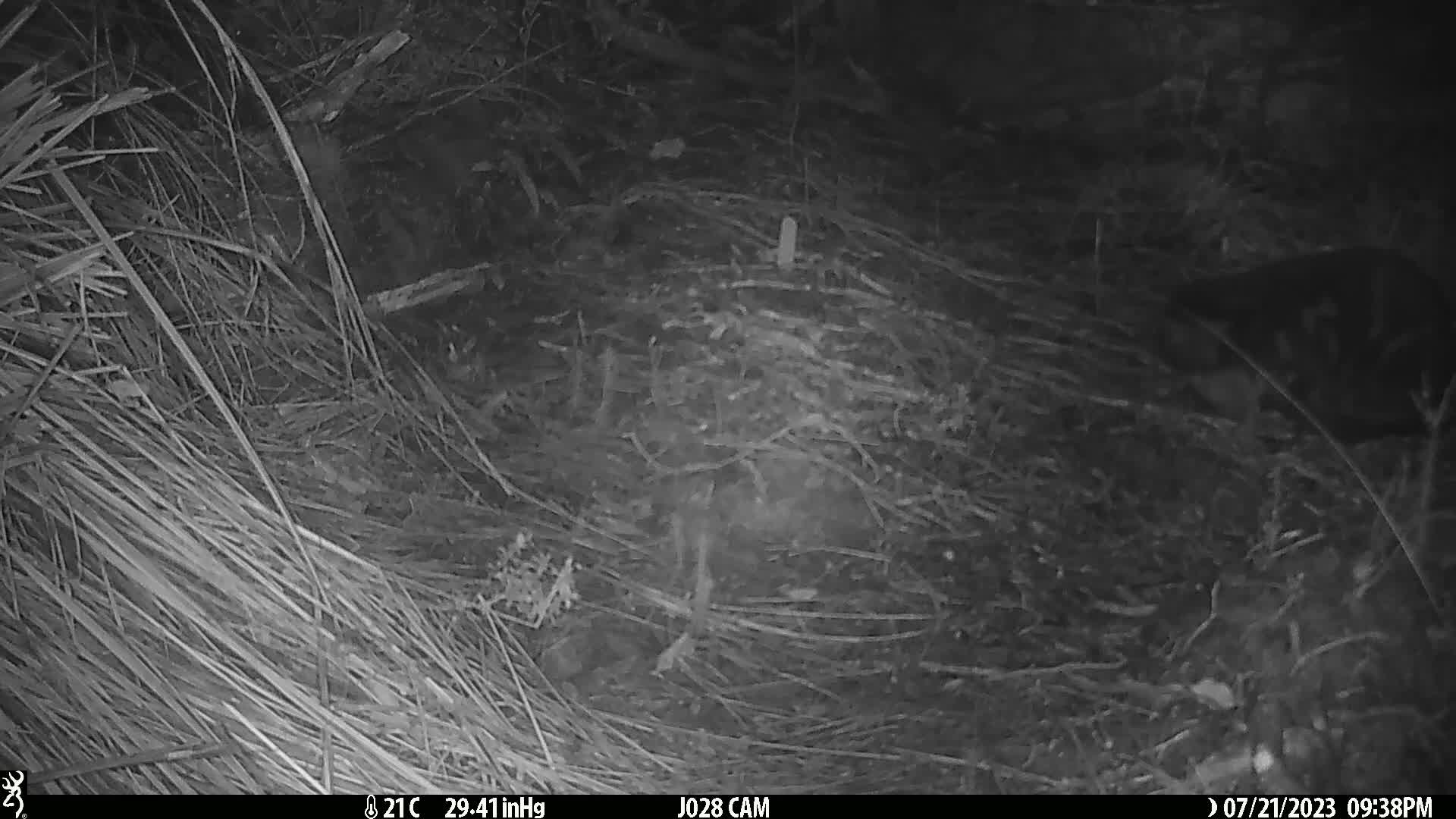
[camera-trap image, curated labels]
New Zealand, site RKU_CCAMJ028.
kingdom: Animalia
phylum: Chordata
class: Mammalia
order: Carnivora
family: Felidae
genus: Felis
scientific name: Felis catus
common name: domestic cat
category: cat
Cat (domestic cat) (Felis catus).